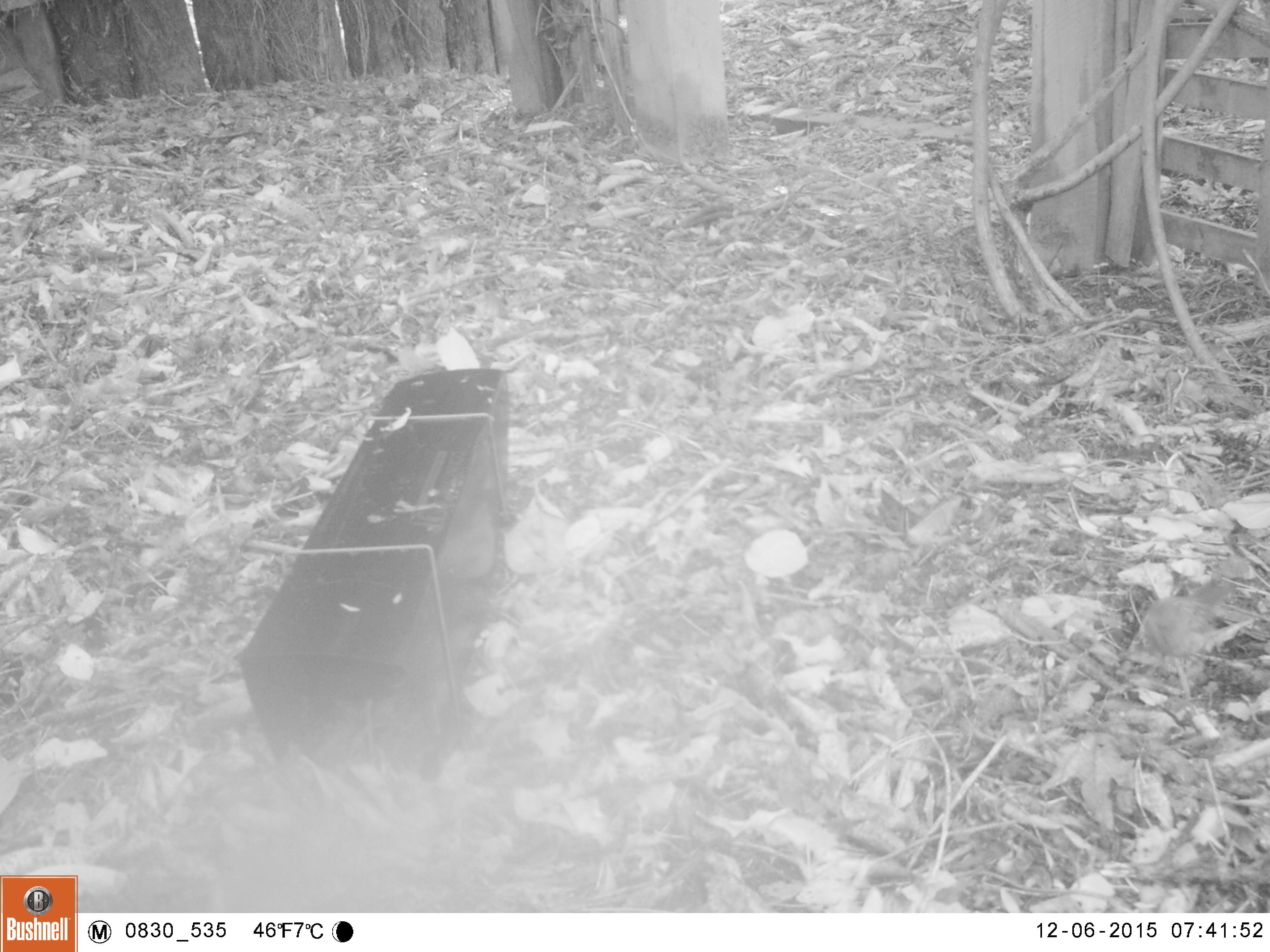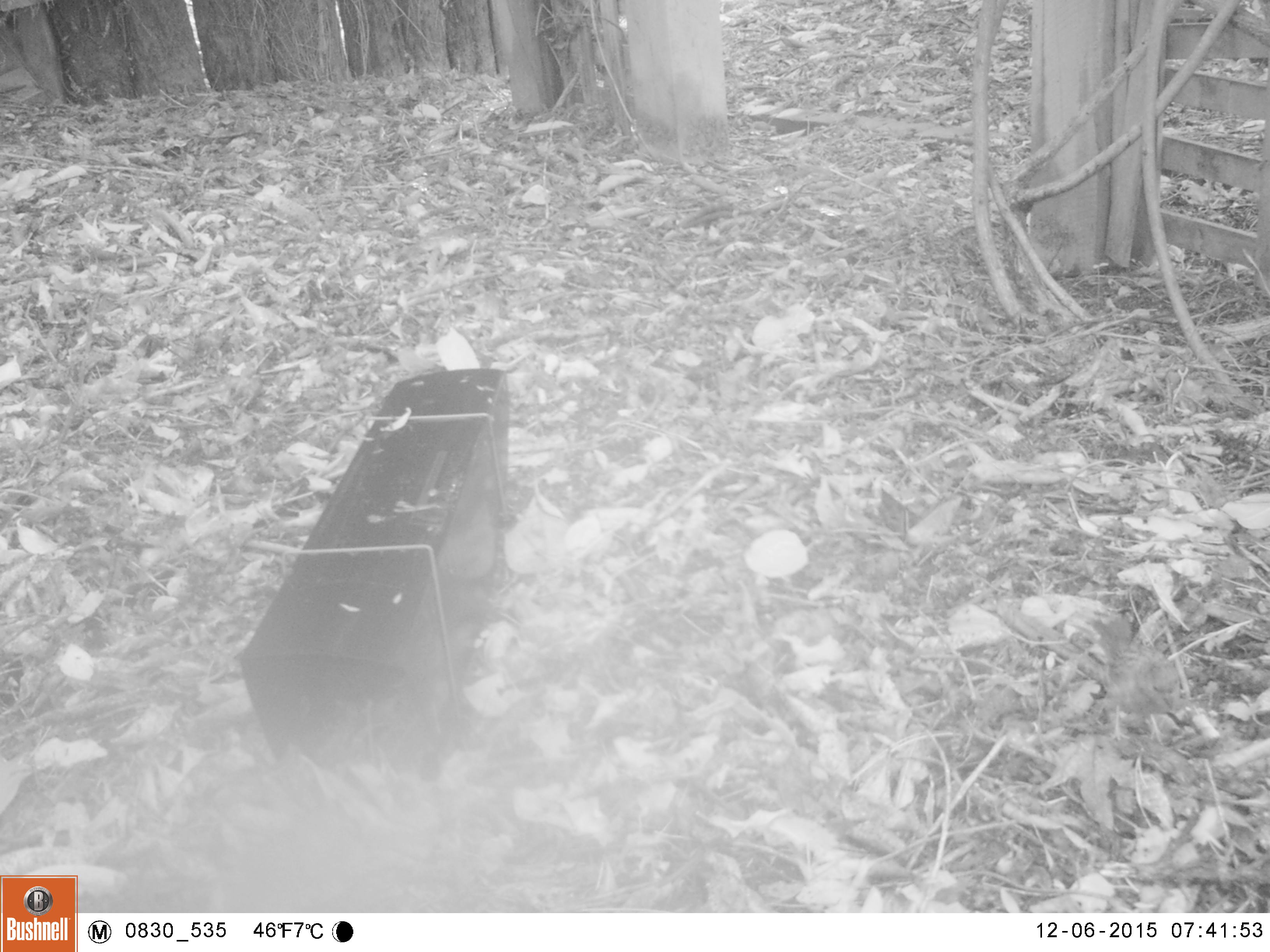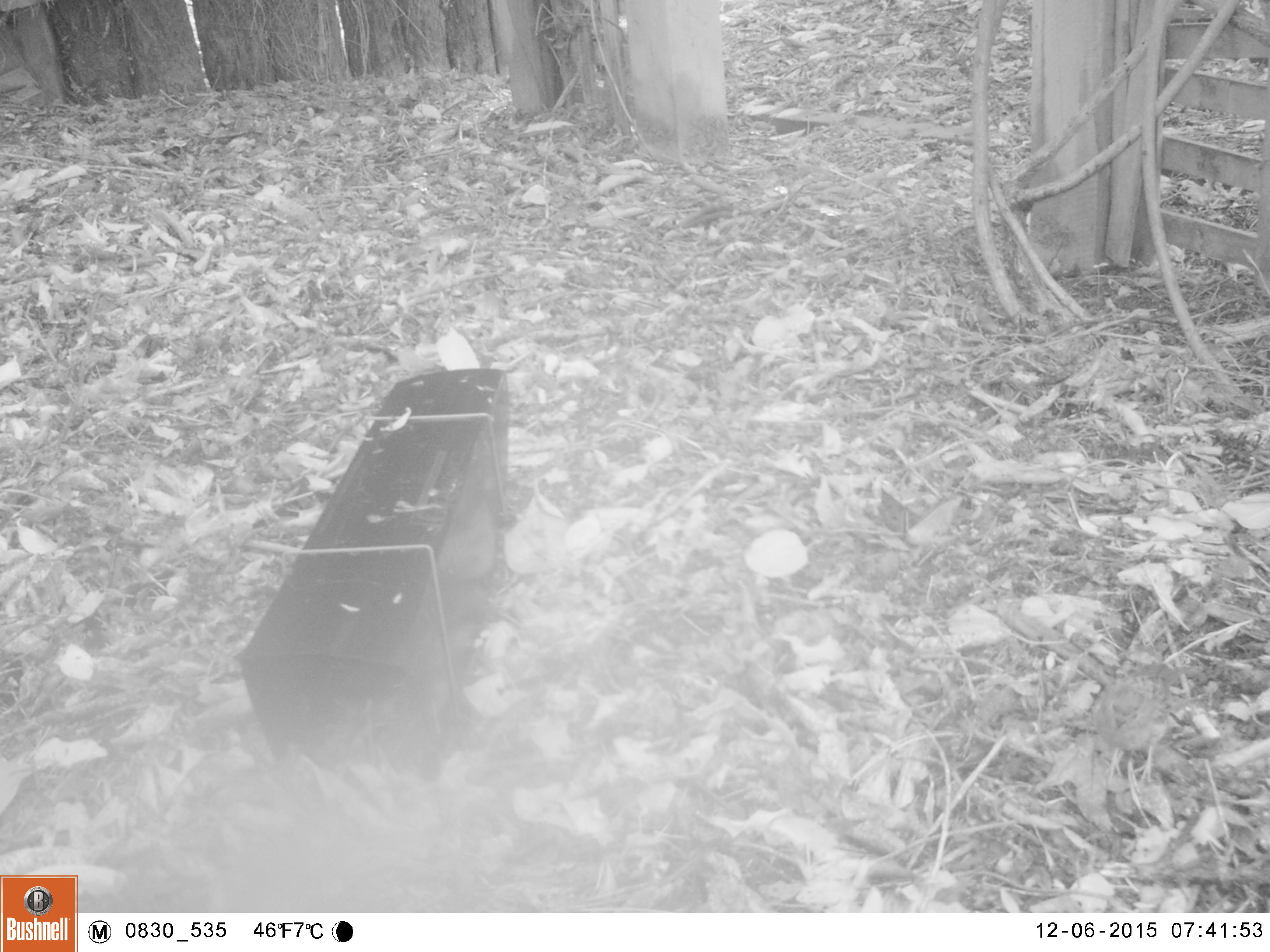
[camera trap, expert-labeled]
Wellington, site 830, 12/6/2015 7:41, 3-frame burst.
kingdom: Animalia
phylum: Chordata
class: Aves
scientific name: Aves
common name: bird